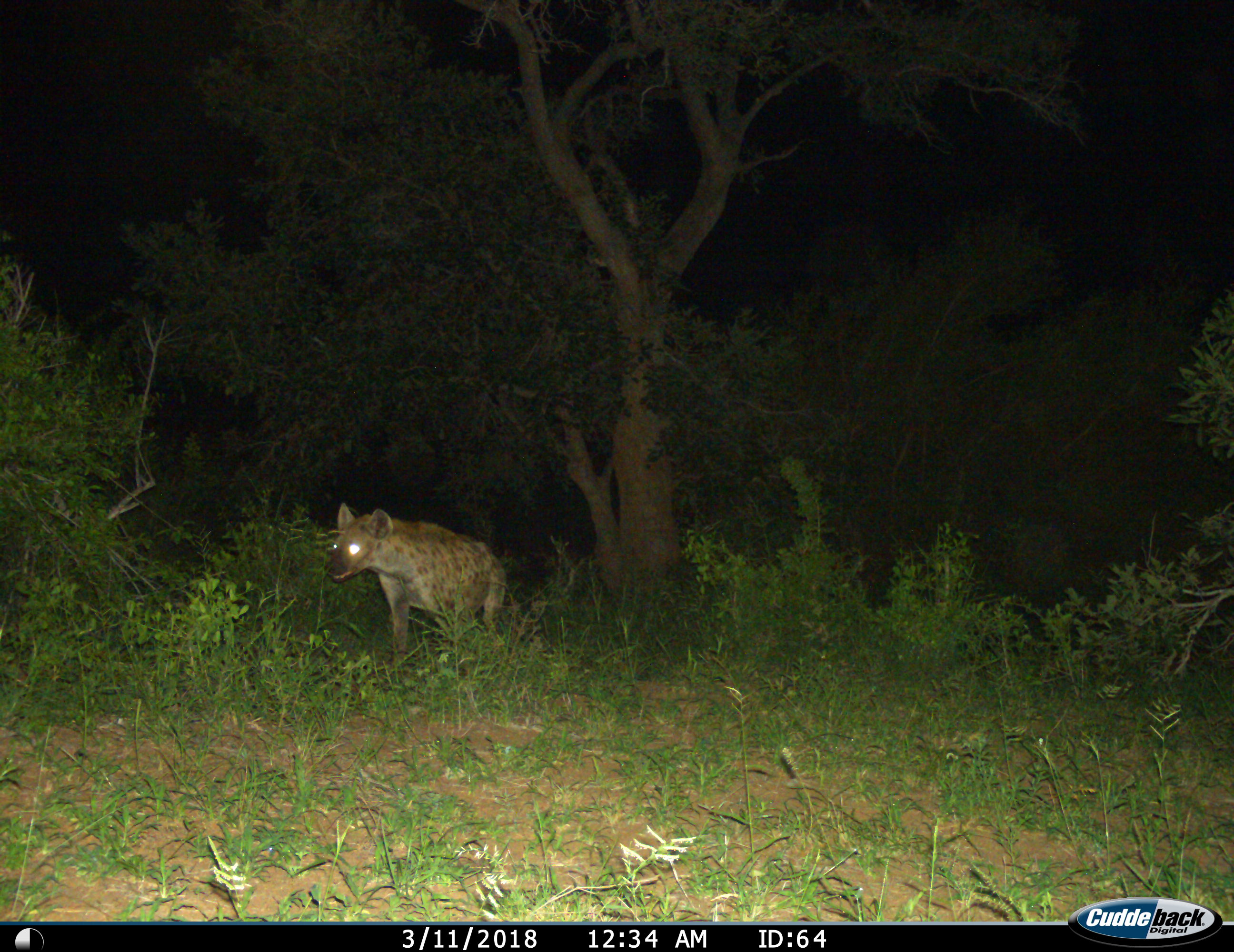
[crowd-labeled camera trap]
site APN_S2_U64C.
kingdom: Animalia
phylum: Chordata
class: Mammalia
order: Carnivora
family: Hyaenidae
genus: Crocuta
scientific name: Crocuta crocuta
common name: spotted hyena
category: hyenaspotted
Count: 1.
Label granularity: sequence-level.